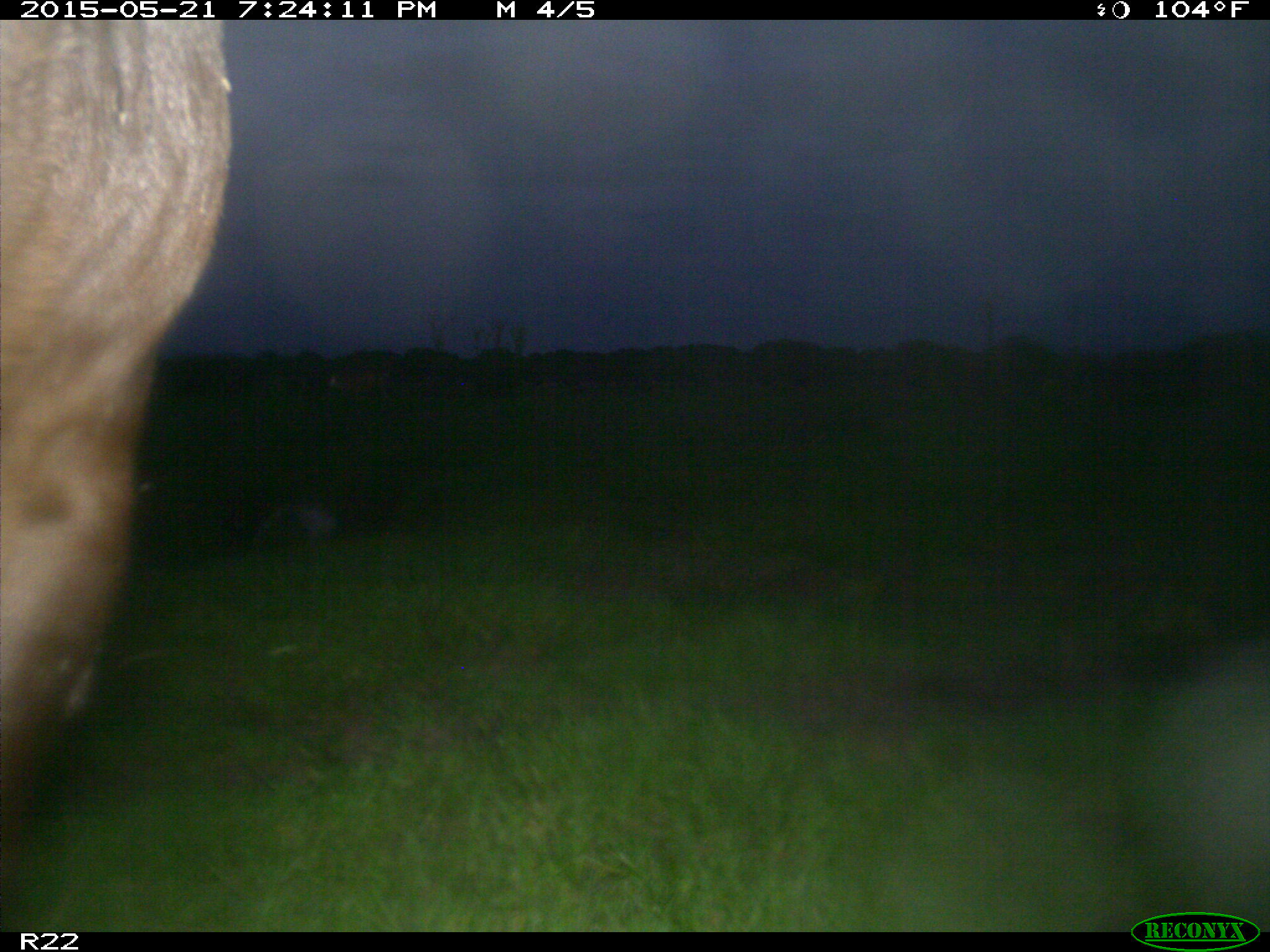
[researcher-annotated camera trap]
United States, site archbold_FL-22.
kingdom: Animalia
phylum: Chordata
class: Mammalia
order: Artiodactyla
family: Bovidae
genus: Bos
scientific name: Bos taurus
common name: domestic cow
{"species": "Bos taurus (domestic cow)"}